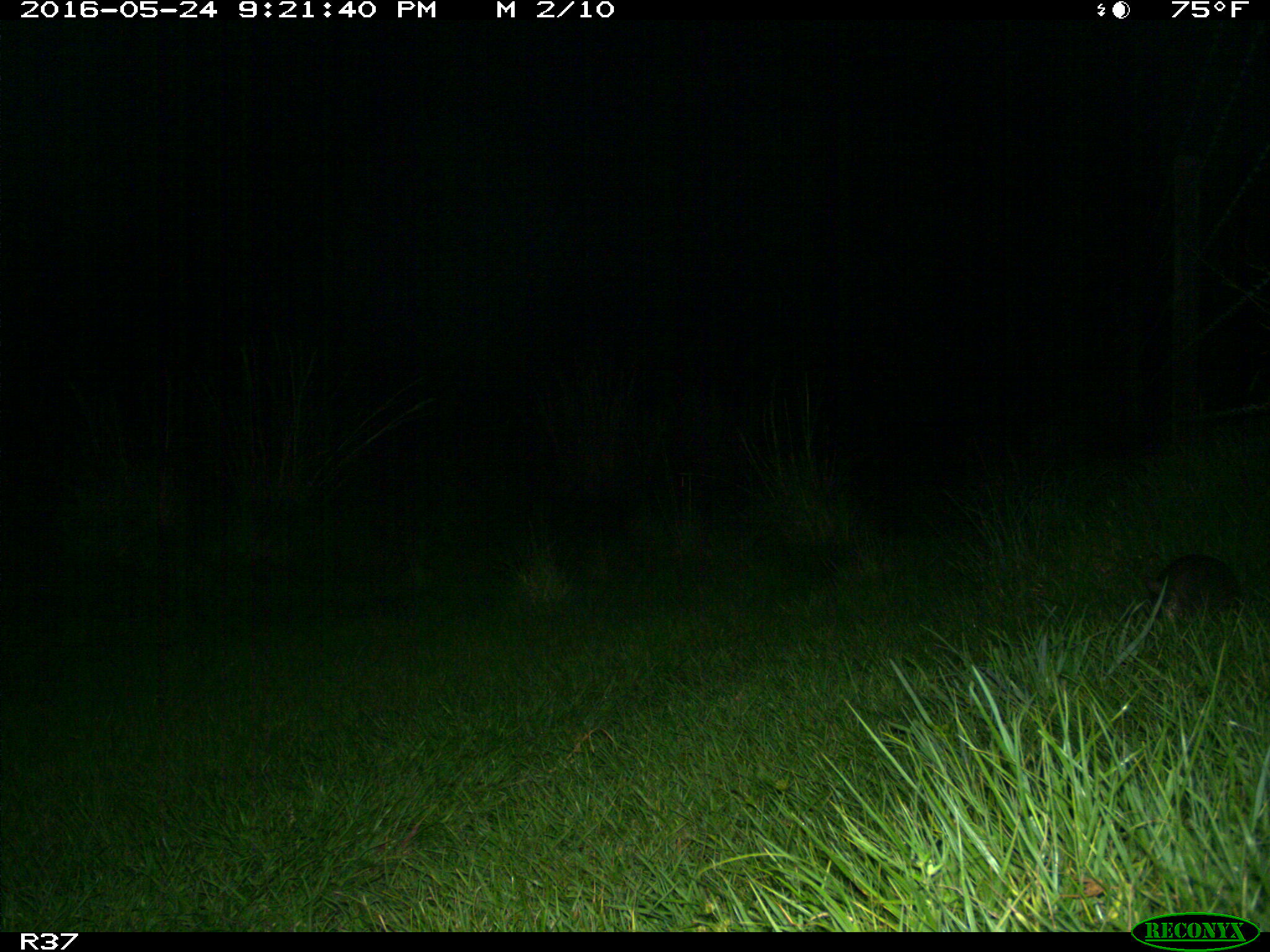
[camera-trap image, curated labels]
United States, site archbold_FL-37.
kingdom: Animalia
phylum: Chordata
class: Mammalia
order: Cingulata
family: Dasypodidae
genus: Dasypus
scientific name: Dasypus novemcinctus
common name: nine-banded armadillo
Dasypus novemcinctus (nine-banded armadillo).